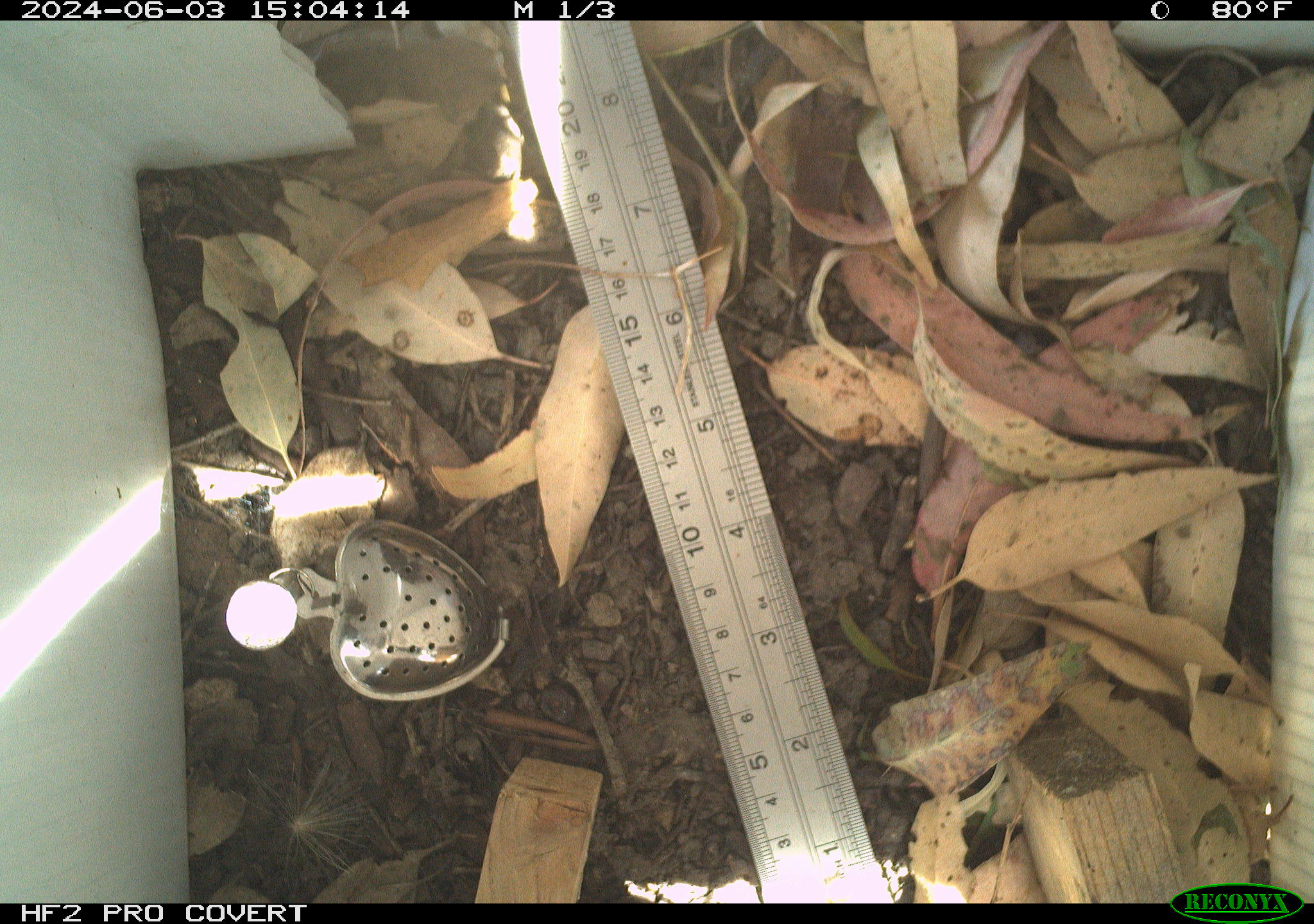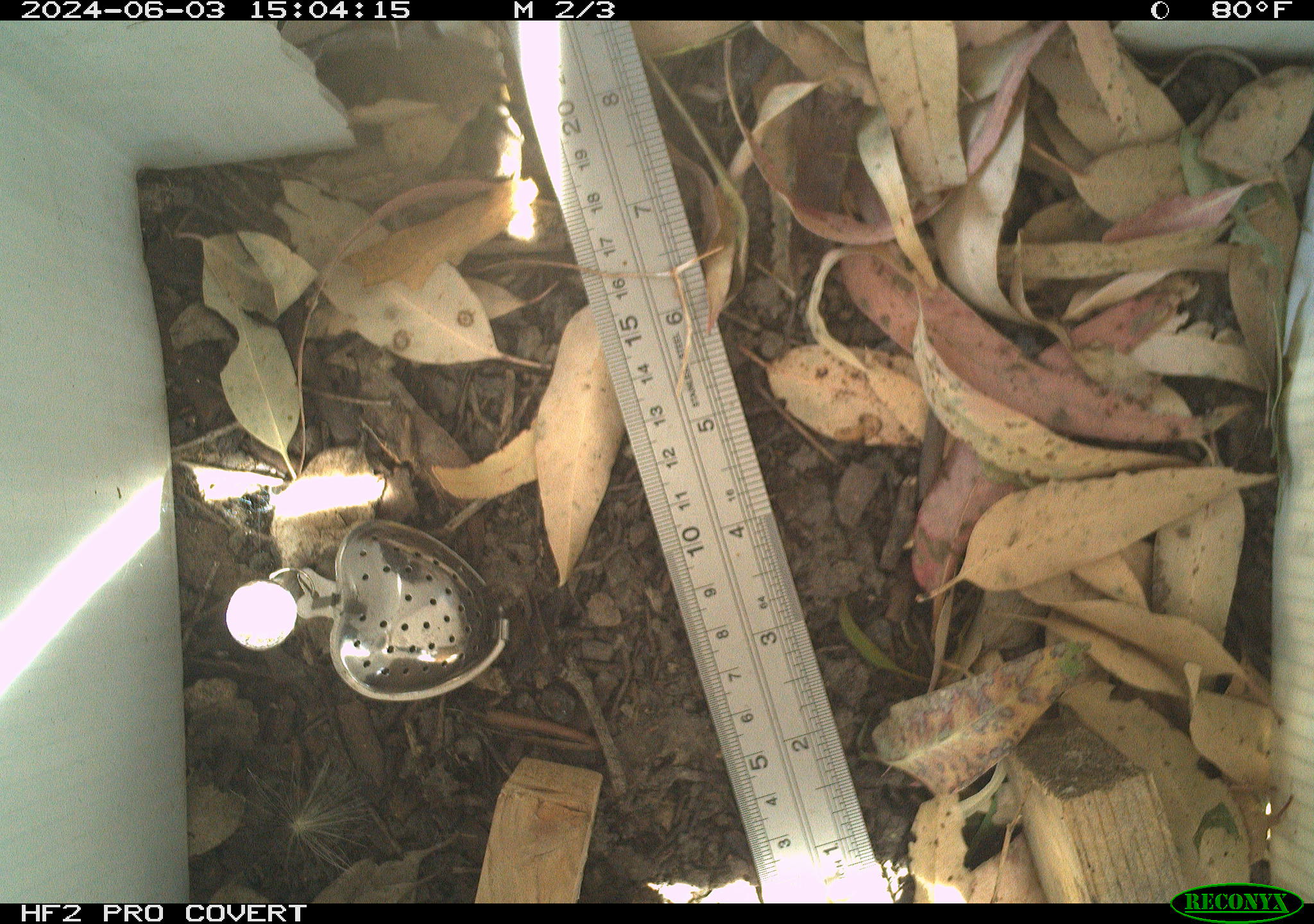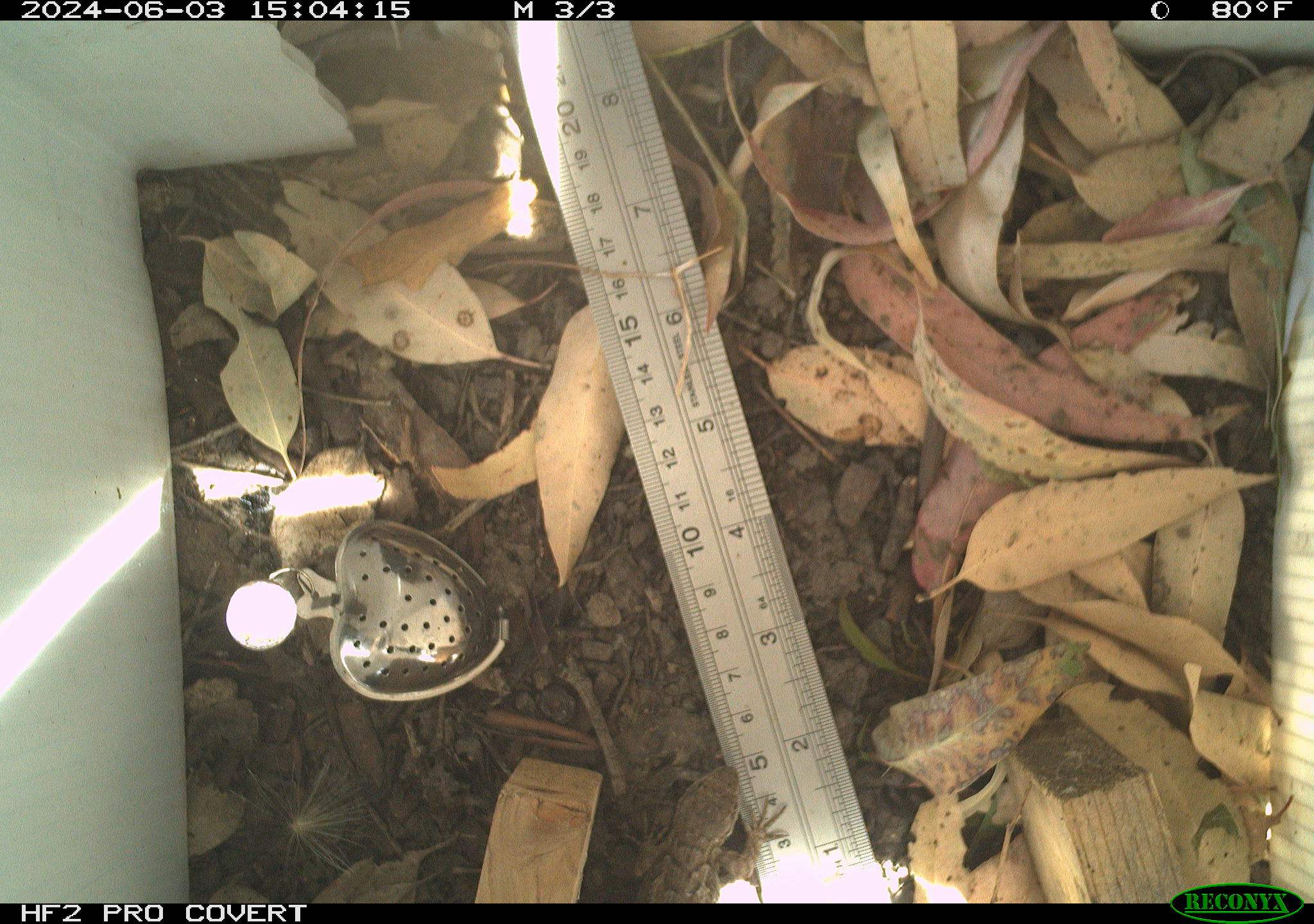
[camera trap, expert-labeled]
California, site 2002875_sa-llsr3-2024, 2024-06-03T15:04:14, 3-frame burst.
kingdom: Animalia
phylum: Chordata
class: Reptilia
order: Squamata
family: Phrynosomatidae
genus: Sceloporus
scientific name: Sceloporus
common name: spiny lizards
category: sceloporus species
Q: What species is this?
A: Sceloporus species (spiny lizards) (Sceloporus).